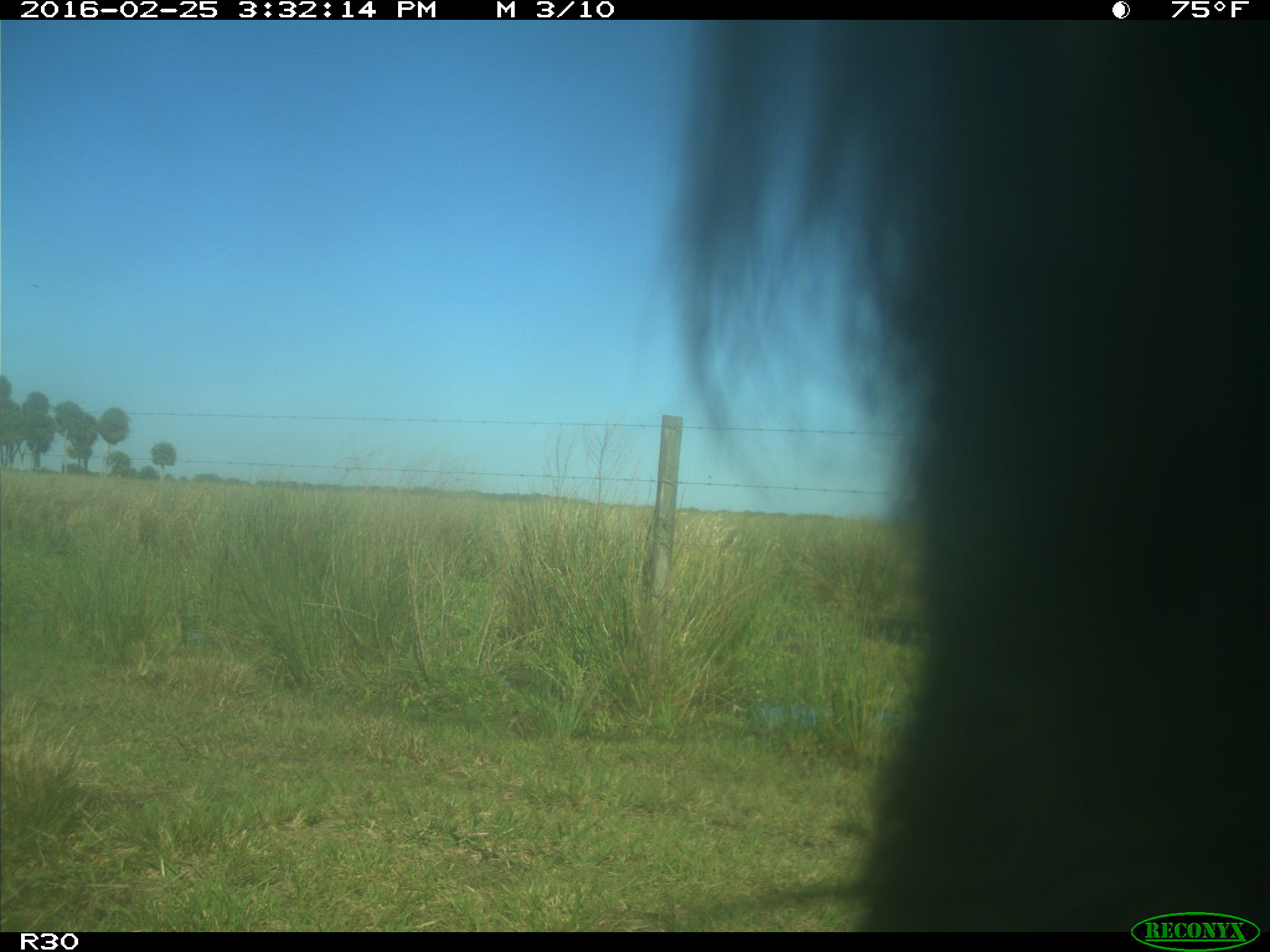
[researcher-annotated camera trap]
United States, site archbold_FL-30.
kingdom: Animalia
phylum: Chordata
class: Mammalia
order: Artiodactyla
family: Bovidae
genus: Bos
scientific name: Bos taurus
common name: domestic cow